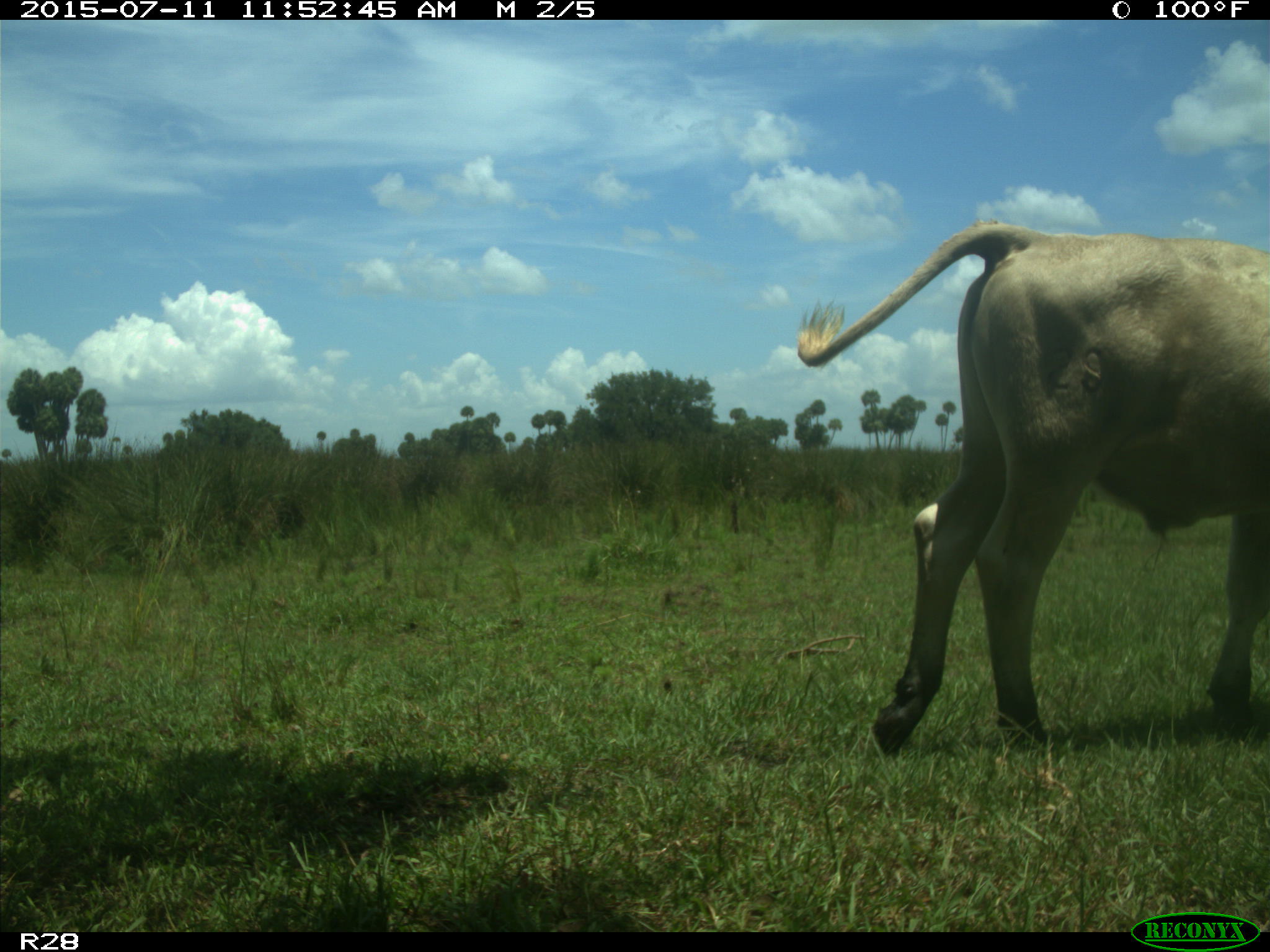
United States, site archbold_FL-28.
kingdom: Animalia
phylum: Chordata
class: Mammalia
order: Artiodactyla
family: Bovidae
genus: Bos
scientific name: Bos taurus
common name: domestic cow